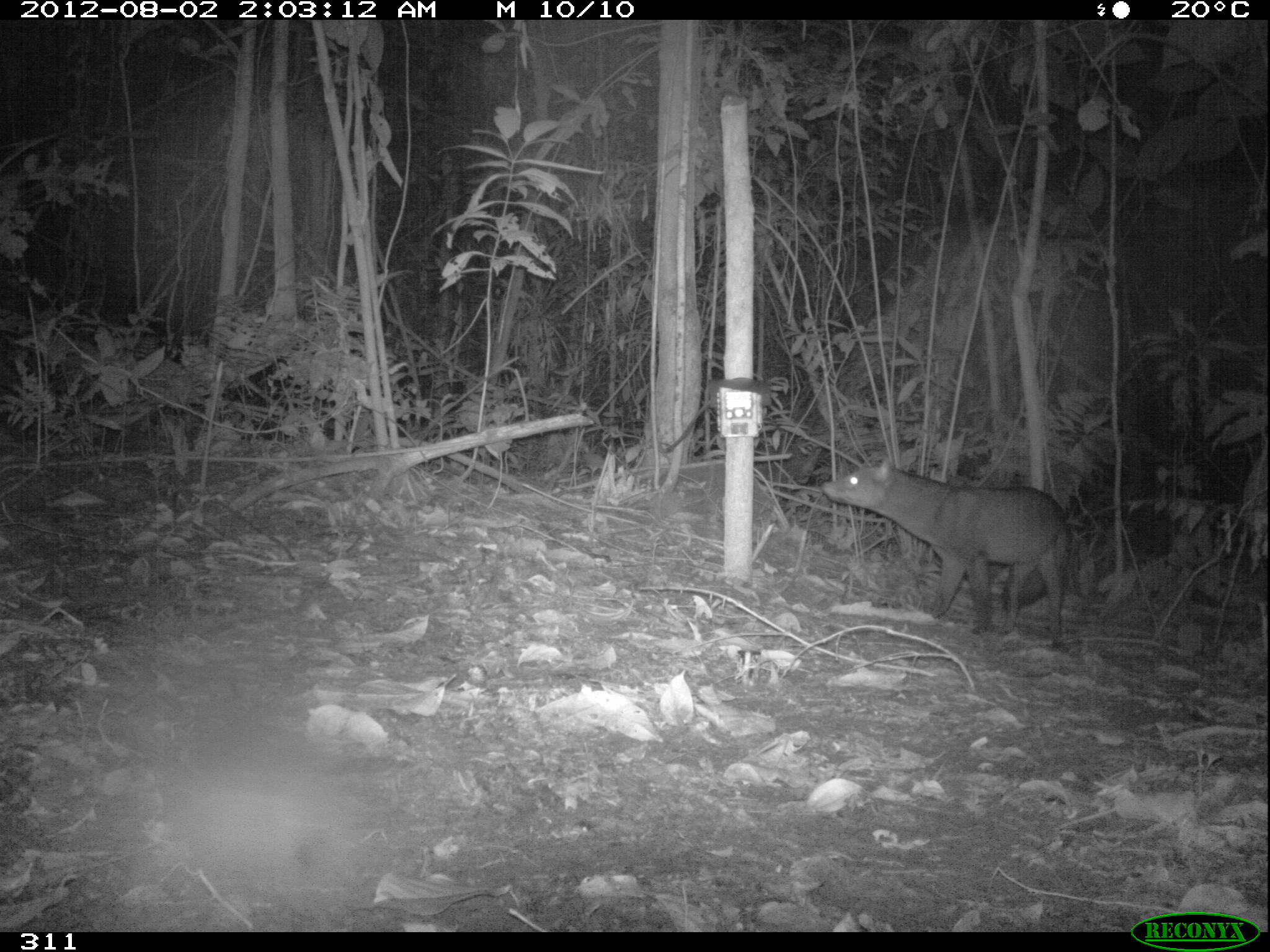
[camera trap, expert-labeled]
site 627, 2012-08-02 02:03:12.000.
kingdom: Animalia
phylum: Chordata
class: Mammalia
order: Carnivora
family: Canidae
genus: Atelocynus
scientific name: Atelocynus microtis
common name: short-eared dog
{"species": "Atelocynus microtis (short-eared dog)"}